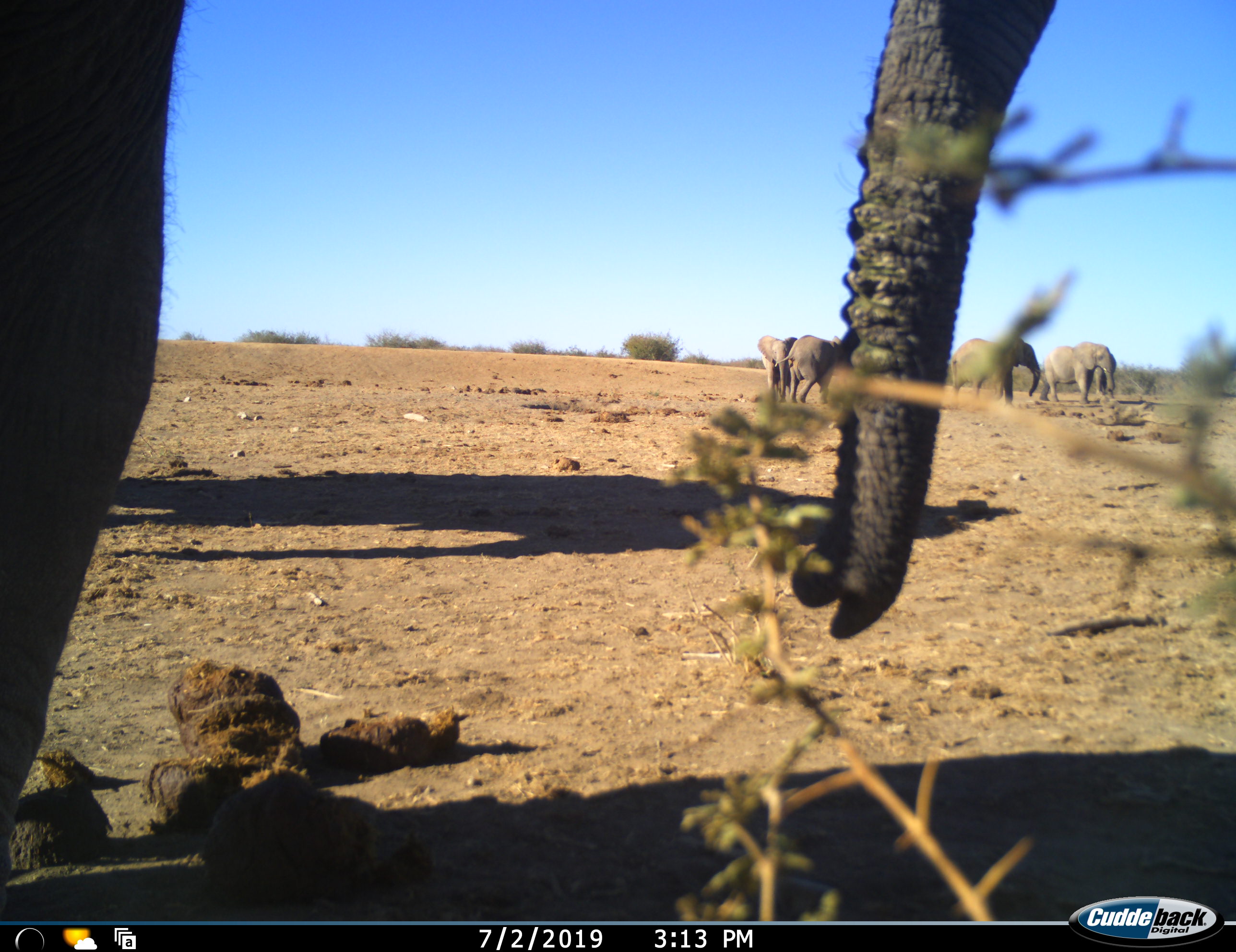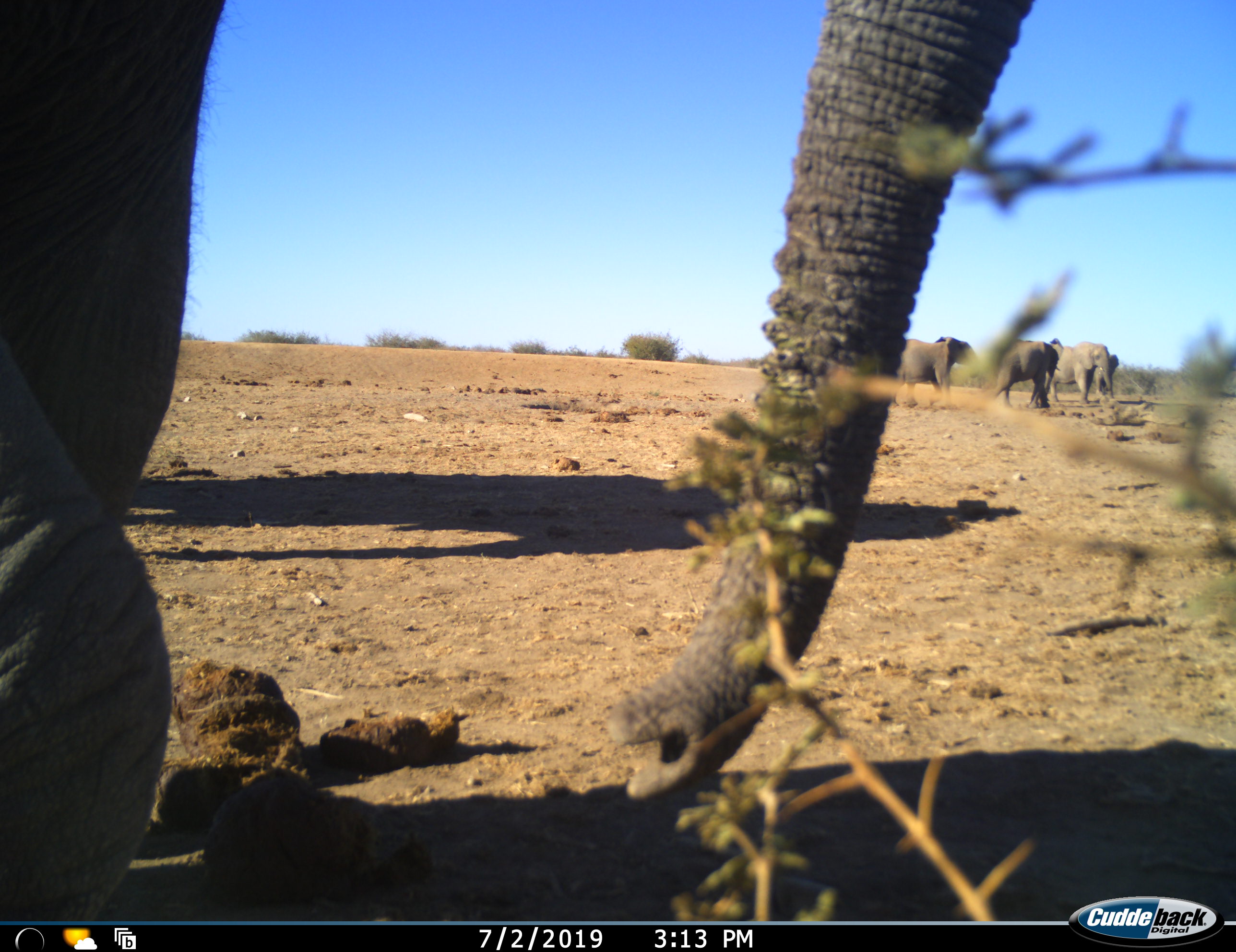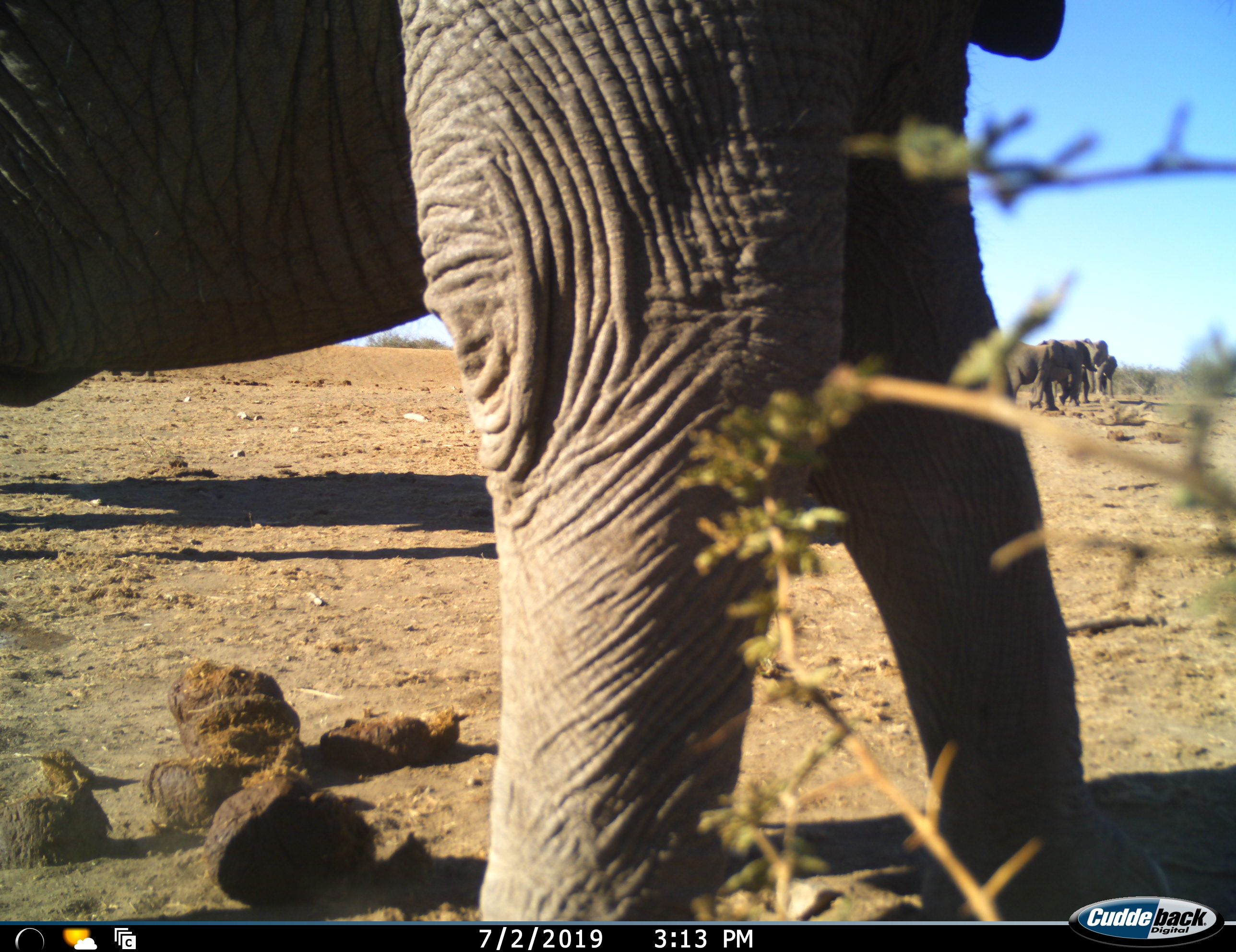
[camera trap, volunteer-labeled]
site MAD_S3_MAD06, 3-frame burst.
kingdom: Animalia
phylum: Chordata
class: Mammalia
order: Proboscidea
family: Elephantidae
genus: Loxodonta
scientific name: Loxodonta africana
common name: african bush elephant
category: elephant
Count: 6.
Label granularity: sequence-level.